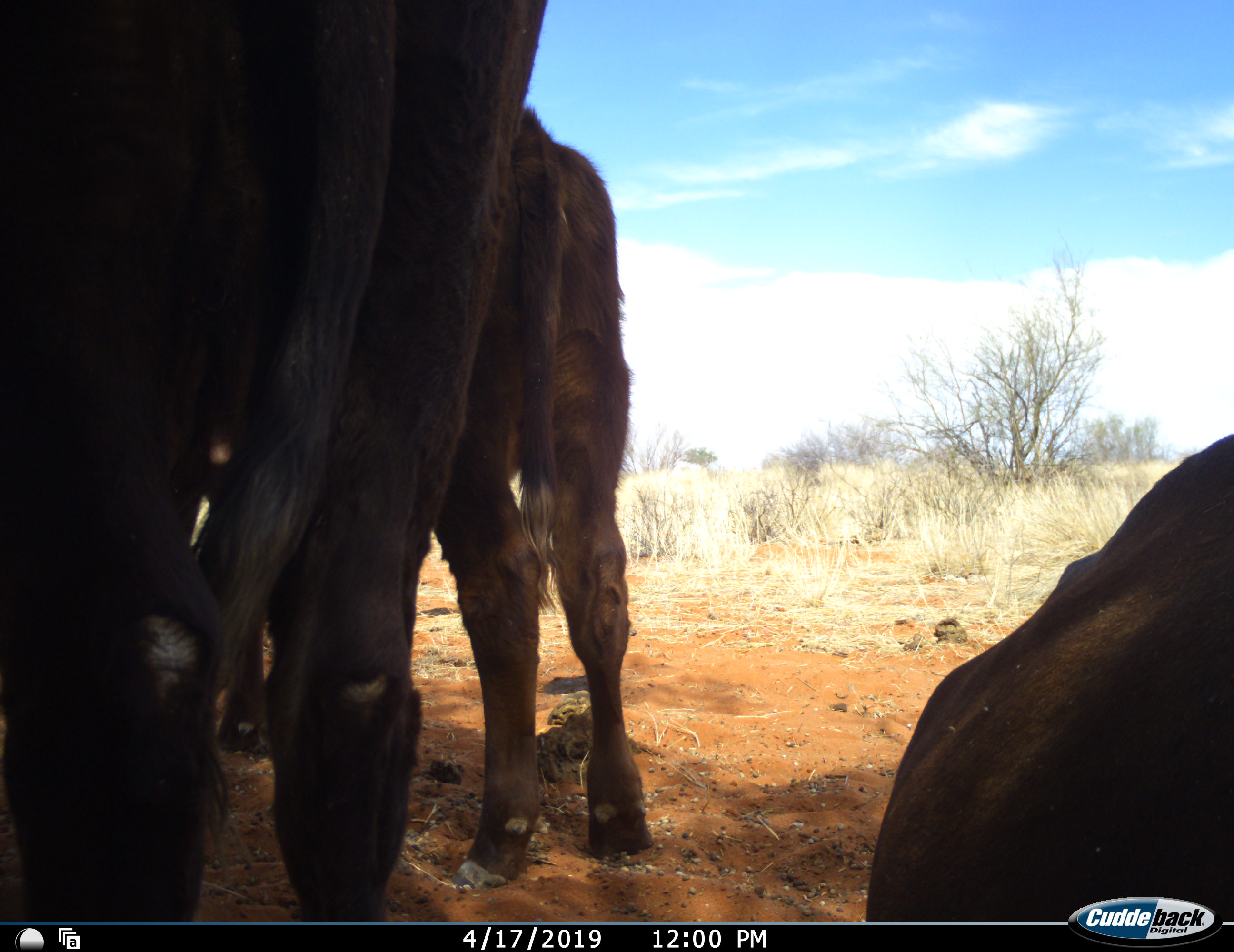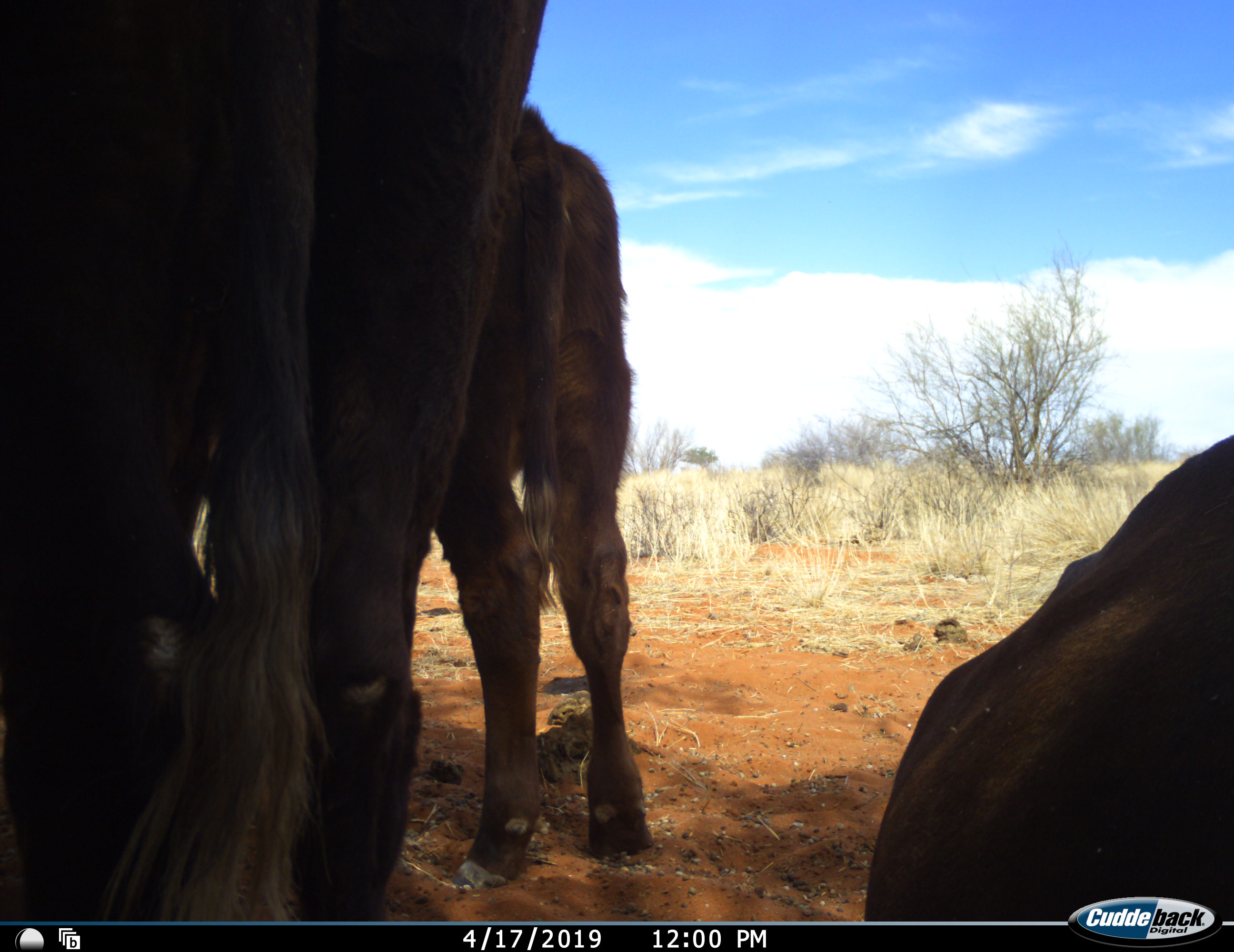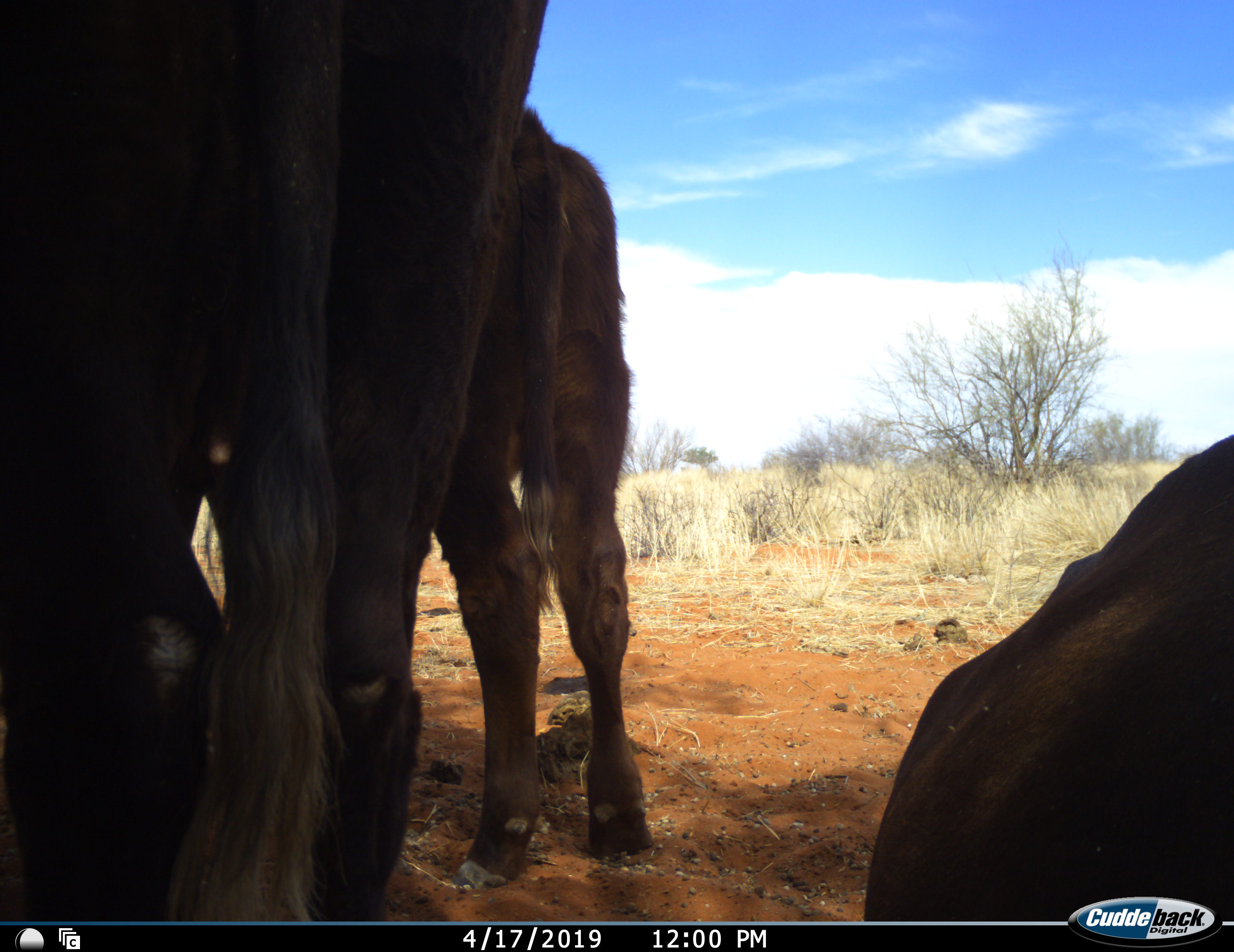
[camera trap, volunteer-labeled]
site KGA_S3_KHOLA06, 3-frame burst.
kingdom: Animalia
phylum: Chordata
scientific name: Vertebrata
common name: domestic animal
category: domesticanimal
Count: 3.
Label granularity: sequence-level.